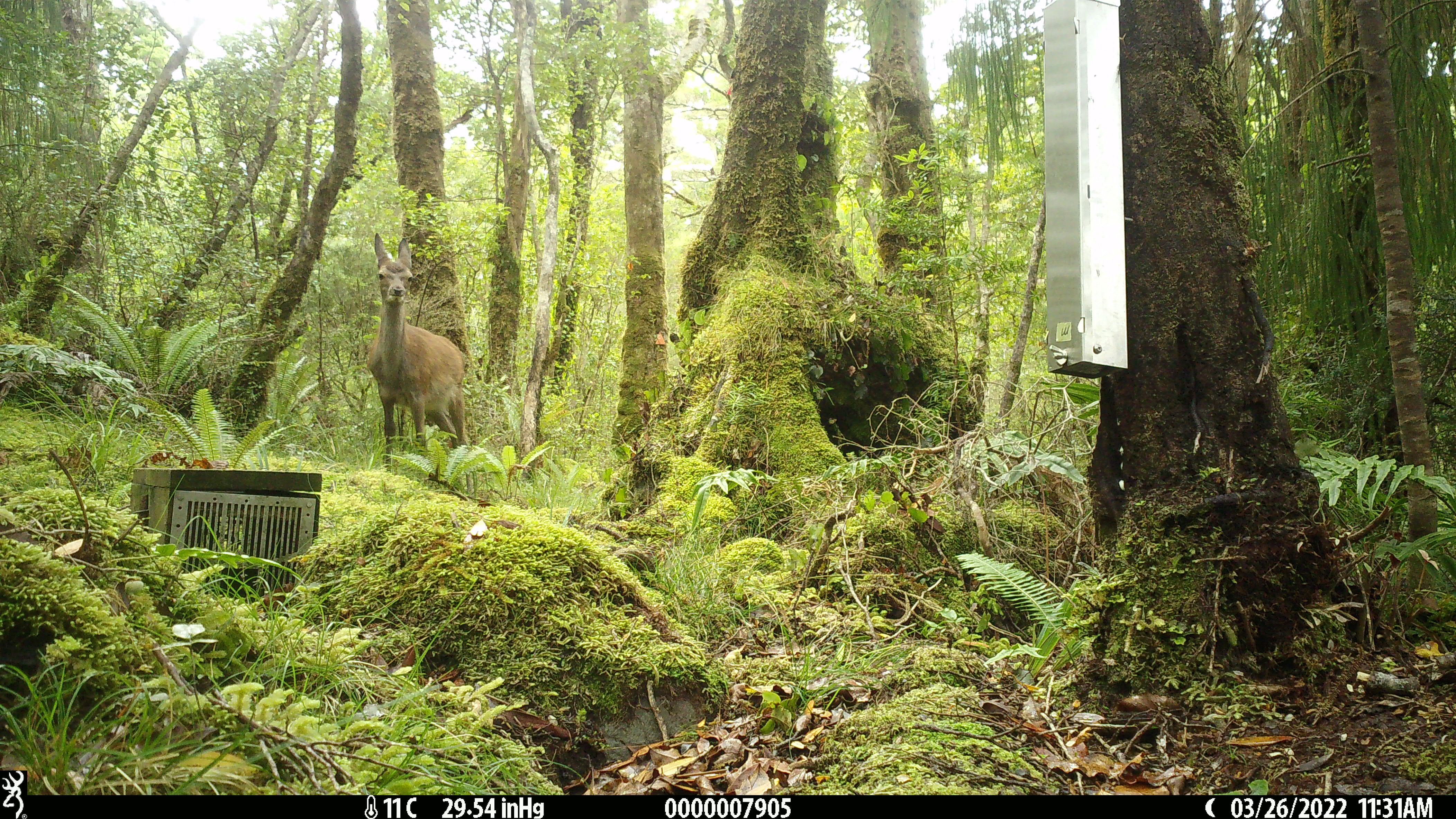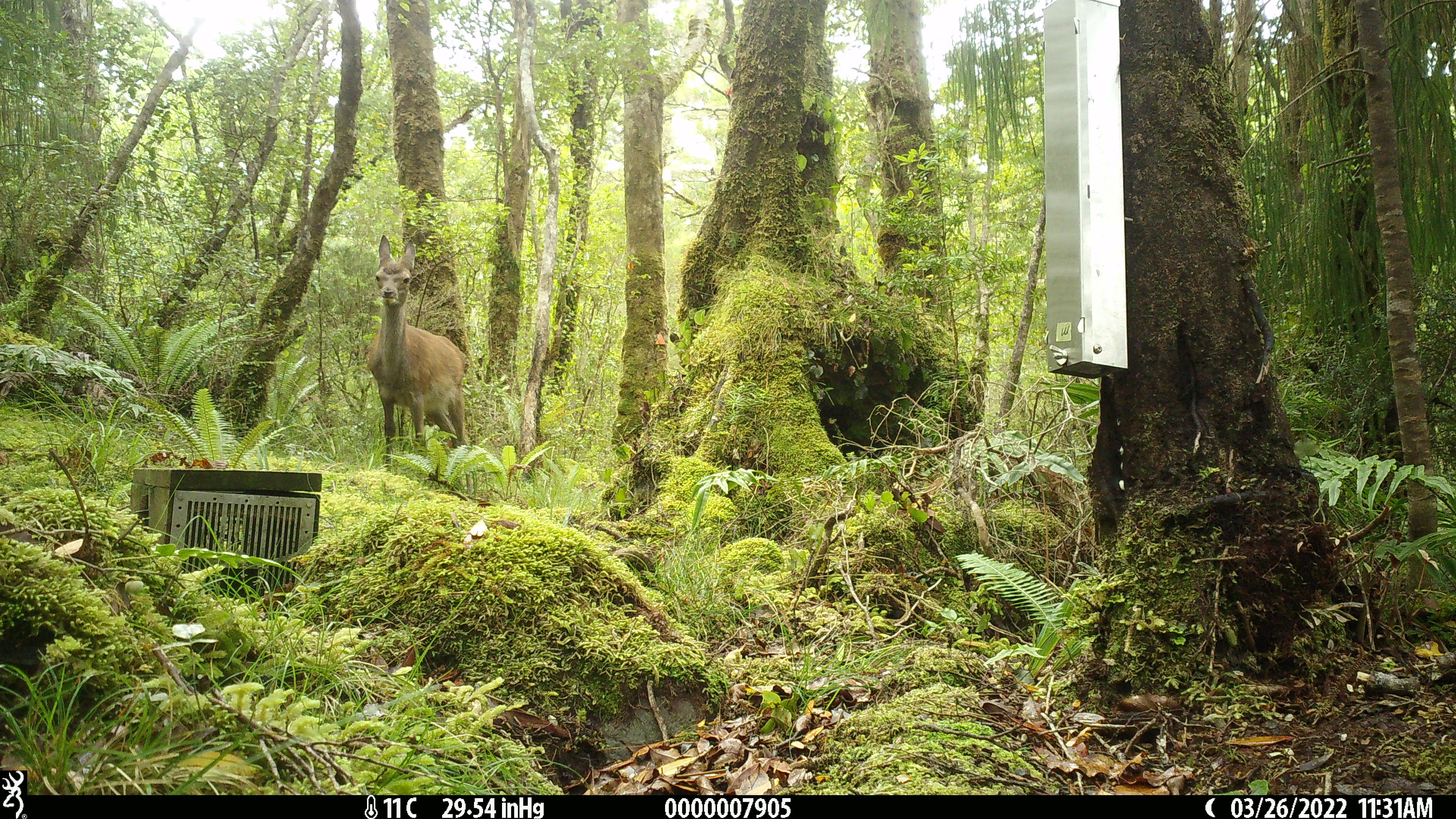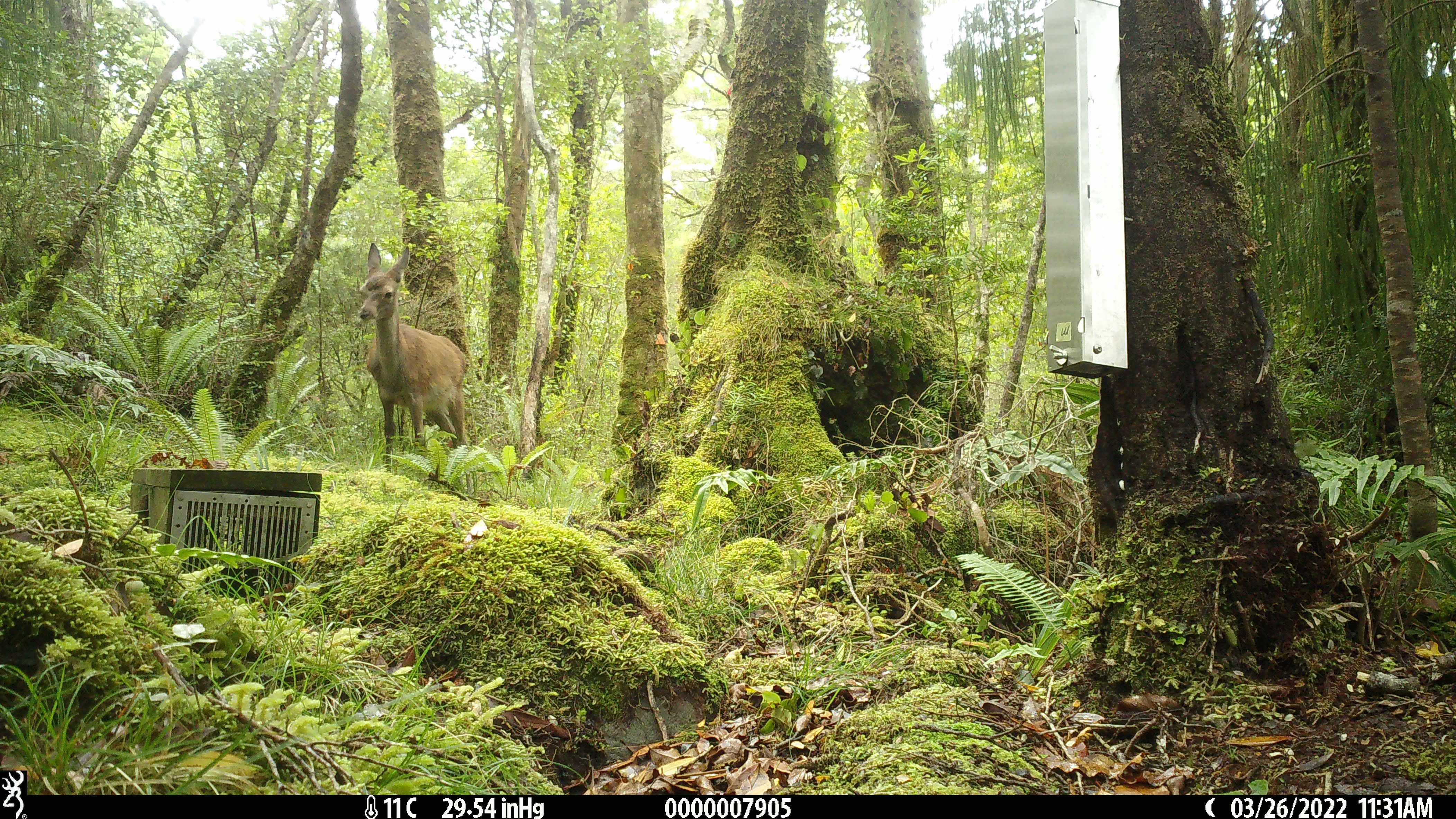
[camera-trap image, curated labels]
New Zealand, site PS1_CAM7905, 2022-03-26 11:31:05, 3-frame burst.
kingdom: Animalia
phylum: Chordata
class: Mammalia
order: Artiodactyla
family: Cervidae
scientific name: Cervidae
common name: deer